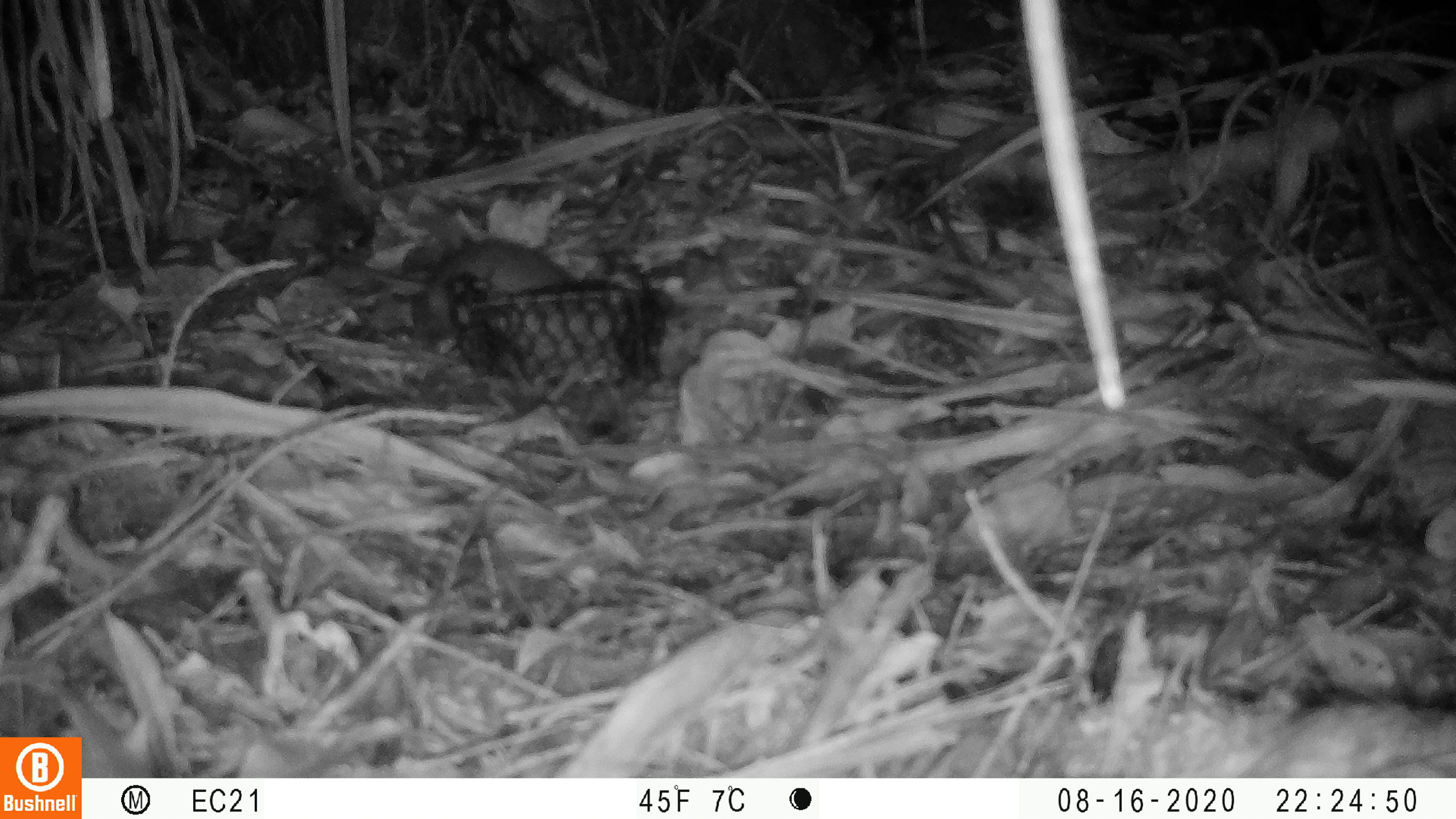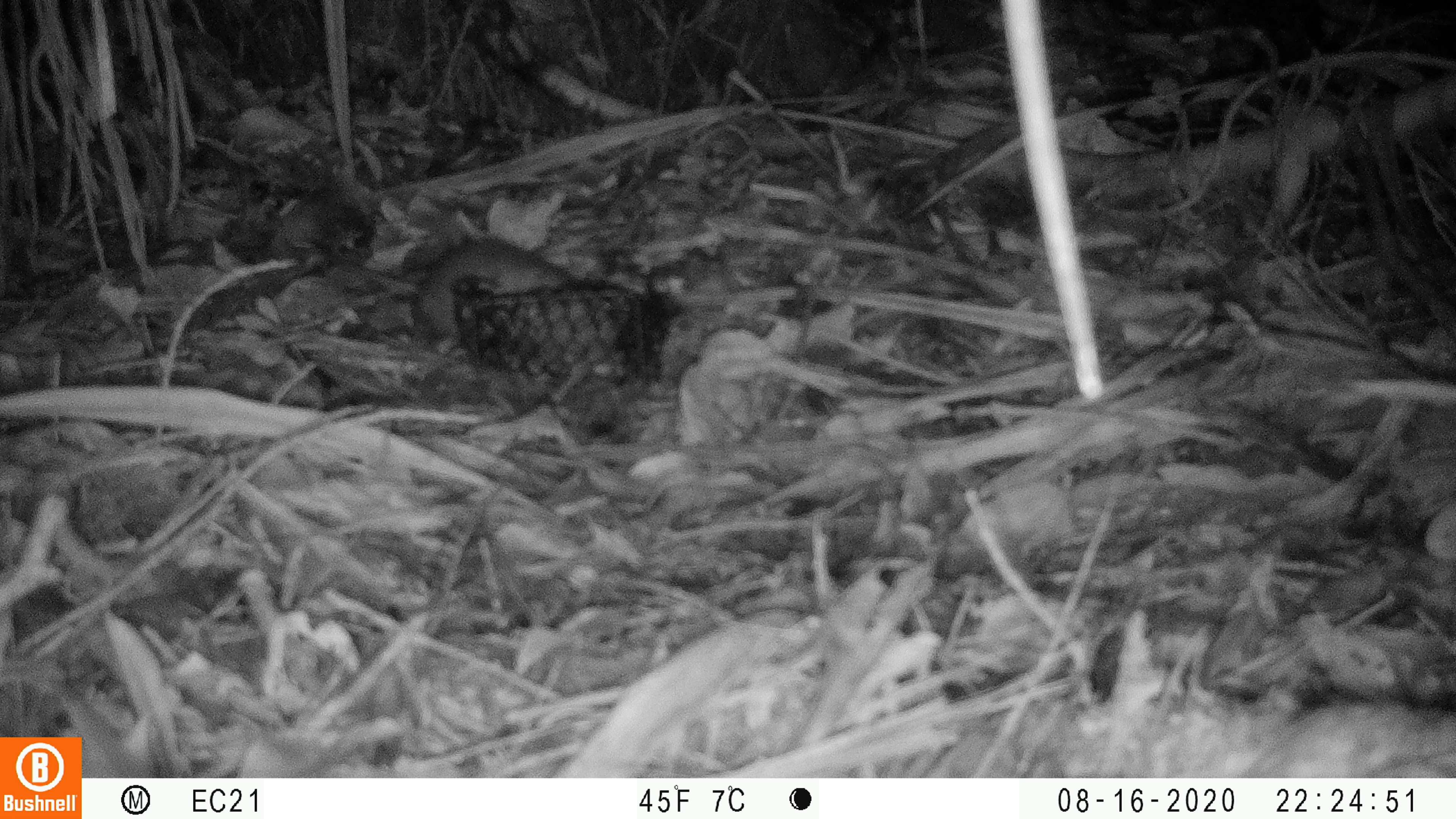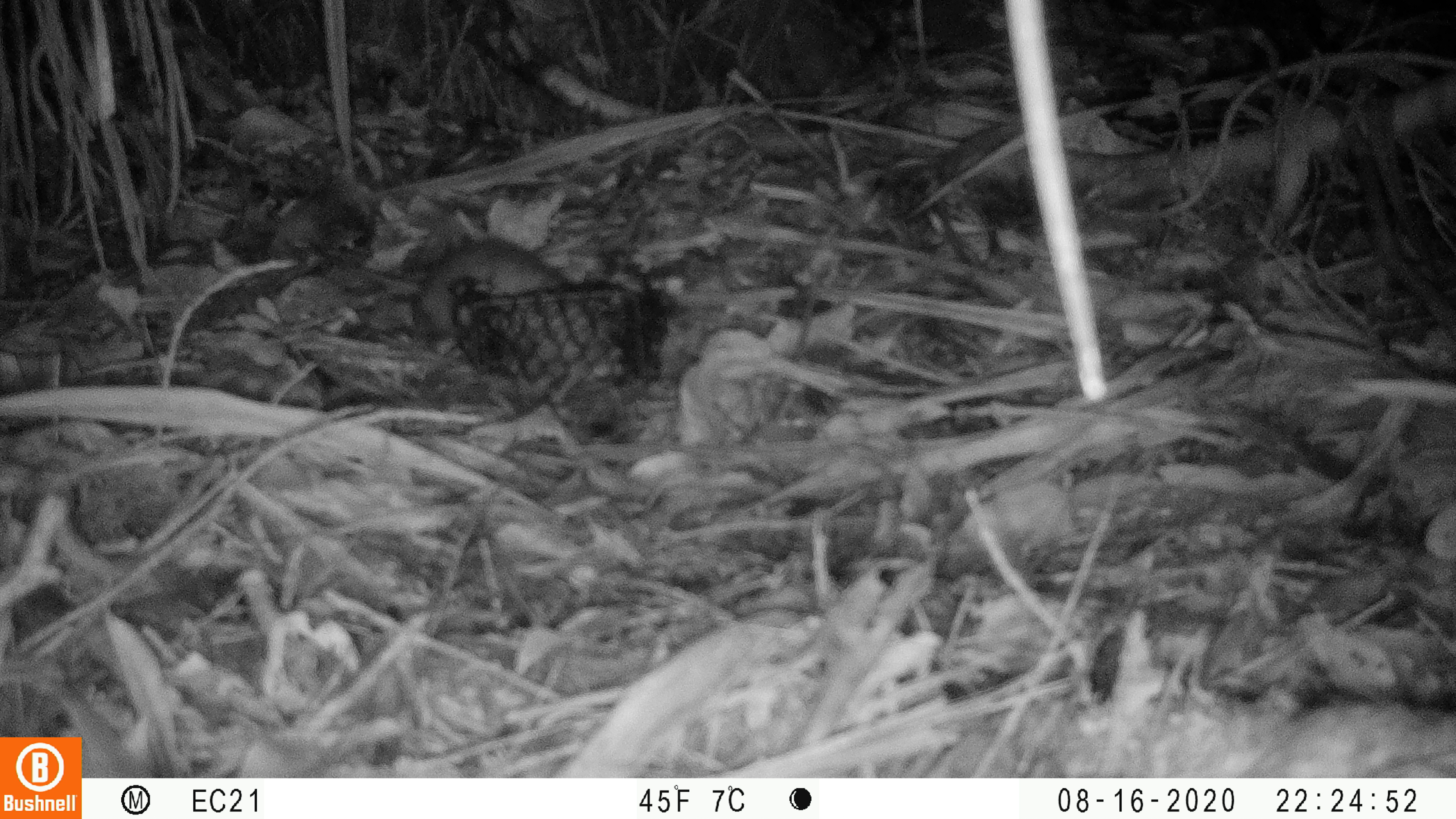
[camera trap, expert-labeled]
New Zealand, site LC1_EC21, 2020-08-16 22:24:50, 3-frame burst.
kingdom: Animalia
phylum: Chordata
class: Mammalia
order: Rodentia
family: Muridae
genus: Rattus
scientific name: Rattus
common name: rat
Rat (Rattus).